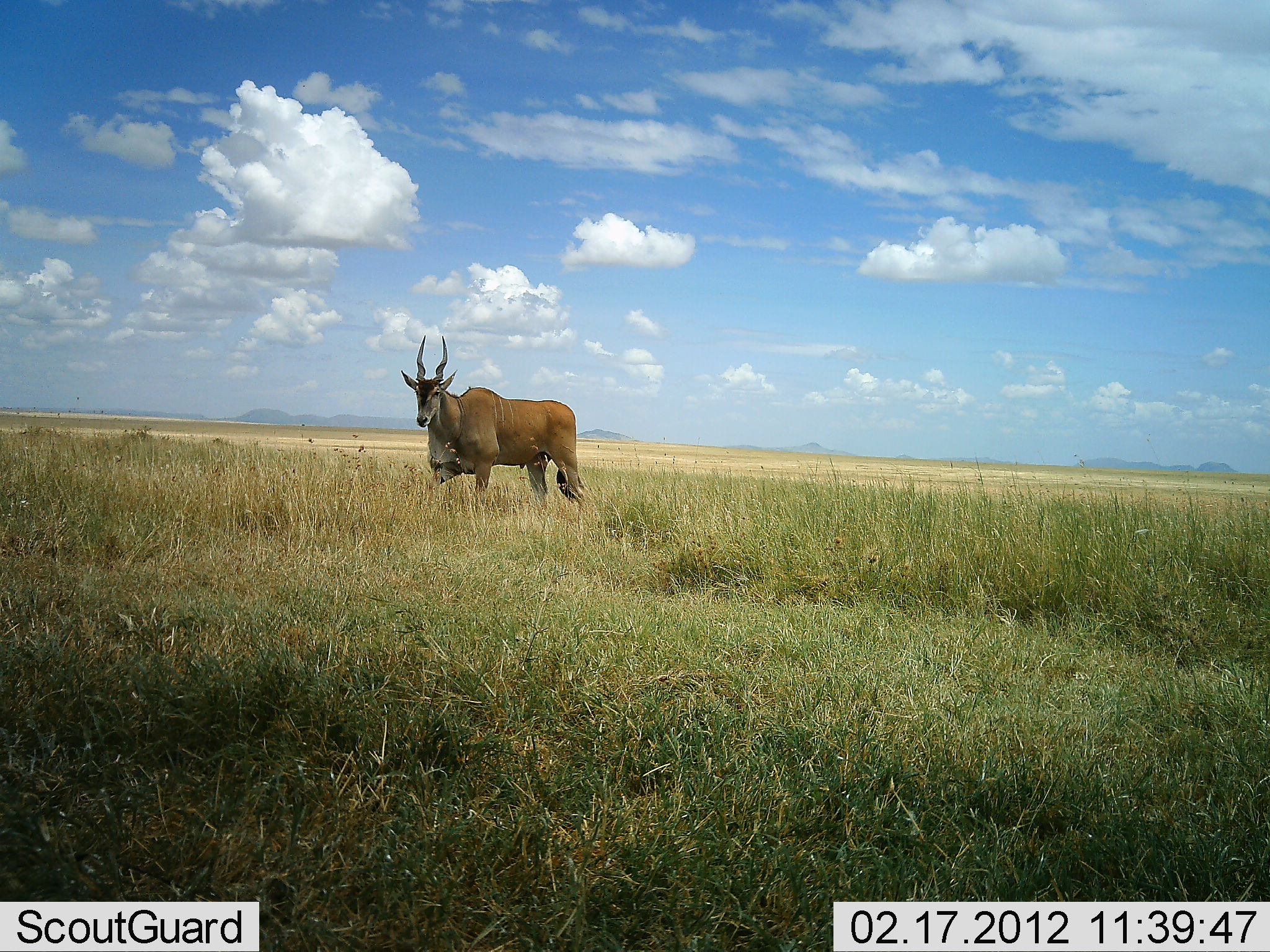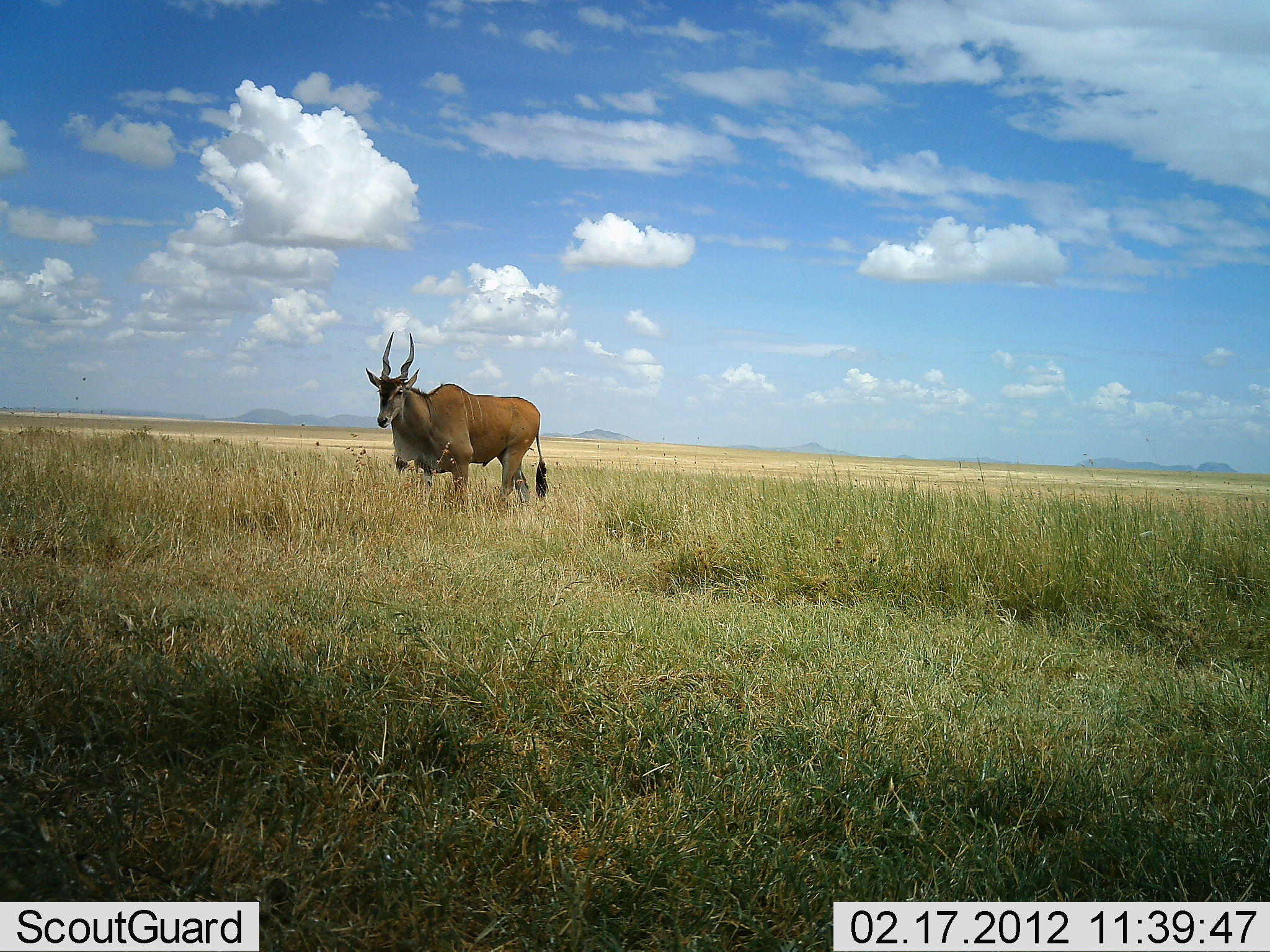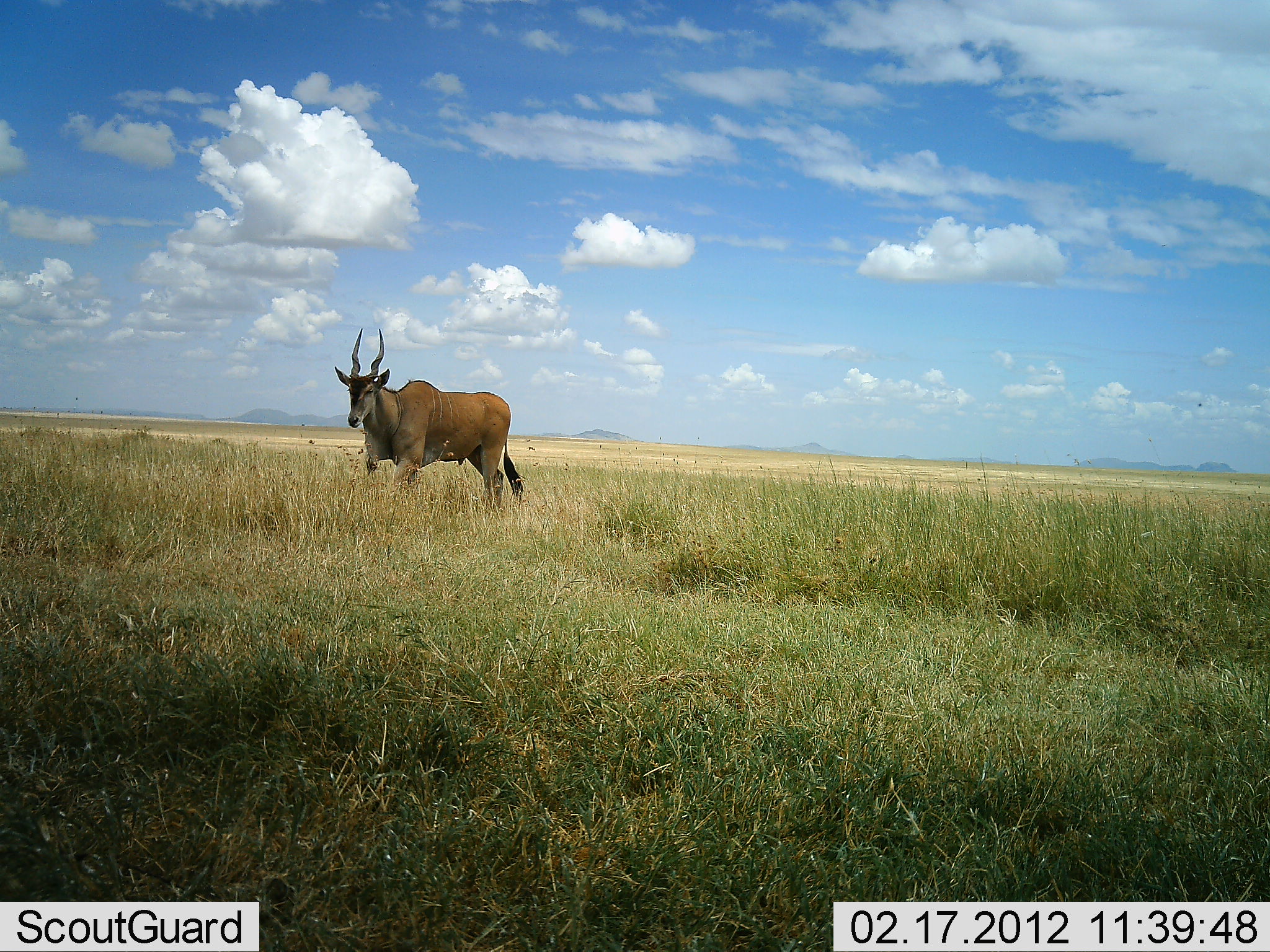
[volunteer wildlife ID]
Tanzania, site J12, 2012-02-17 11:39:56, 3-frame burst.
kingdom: Animalia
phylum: Chordata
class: Mammalia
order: Artiodactyla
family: Bovidae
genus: Tragelaphus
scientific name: Tragelaphus oryx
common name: eland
Eland (Tragelaphus oryx), count 1. Behavior (volunteer vote fractions): standing 12%, resting 0%, moving 88%, interacting 0%. Young present (vote fraction): 0%. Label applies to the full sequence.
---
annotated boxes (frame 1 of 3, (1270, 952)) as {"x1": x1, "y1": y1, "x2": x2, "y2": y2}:
animal: {"x1": 400, "y1": 334, "x2": 590, "y2": 514}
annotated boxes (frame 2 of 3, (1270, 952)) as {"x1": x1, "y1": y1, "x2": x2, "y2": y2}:
animal: {"x1": 363, "y1": 330, "x2": 551, "y2": 515}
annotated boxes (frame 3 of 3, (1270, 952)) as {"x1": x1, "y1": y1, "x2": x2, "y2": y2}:
animal: {"x1": 336, "y1": 328, "x2": 525, "y2": 510}